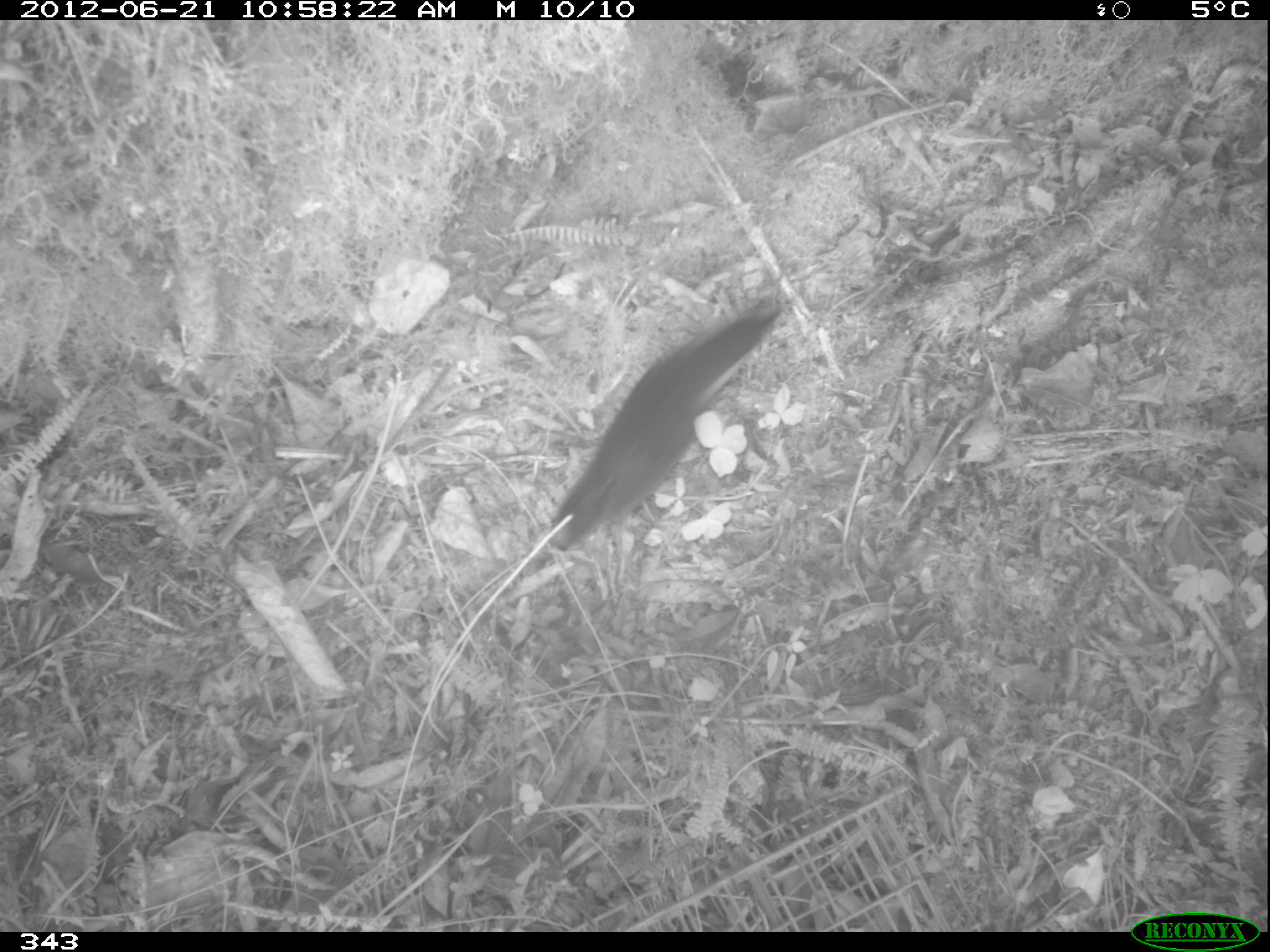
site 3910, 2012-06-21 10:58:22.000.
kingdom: Animalia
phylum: Chordata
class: Aves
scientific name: Aves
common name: bird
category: unknown bird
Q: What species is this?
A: Unknown bird (bird) (Aves).